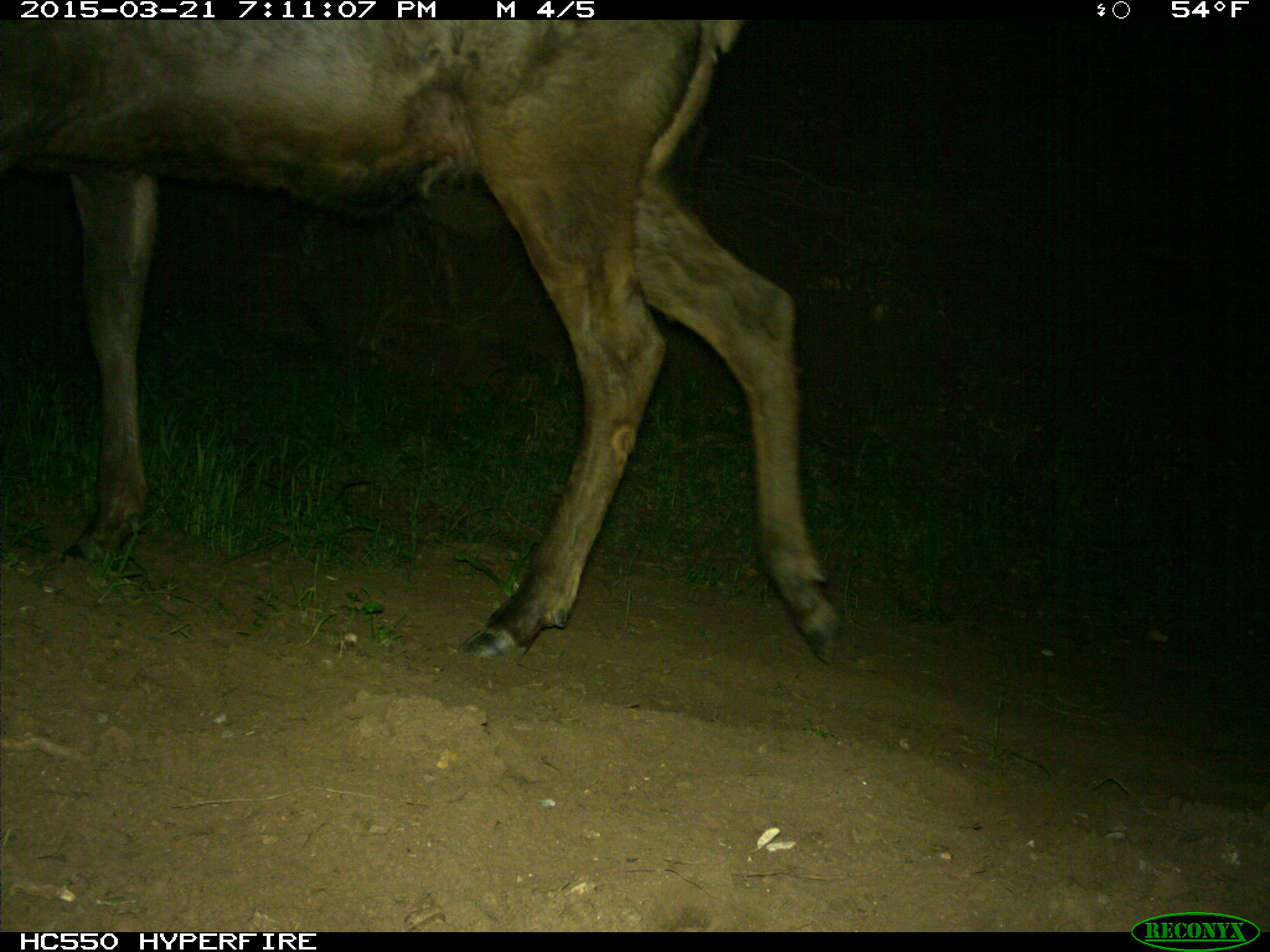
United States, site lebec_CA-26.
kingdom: Animalia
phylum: Chordata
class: Mammalia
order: Artiodactyla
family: Cervidae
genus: Cervus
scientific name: Cervus canadensis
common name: elk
Cervus canadensis (elk).